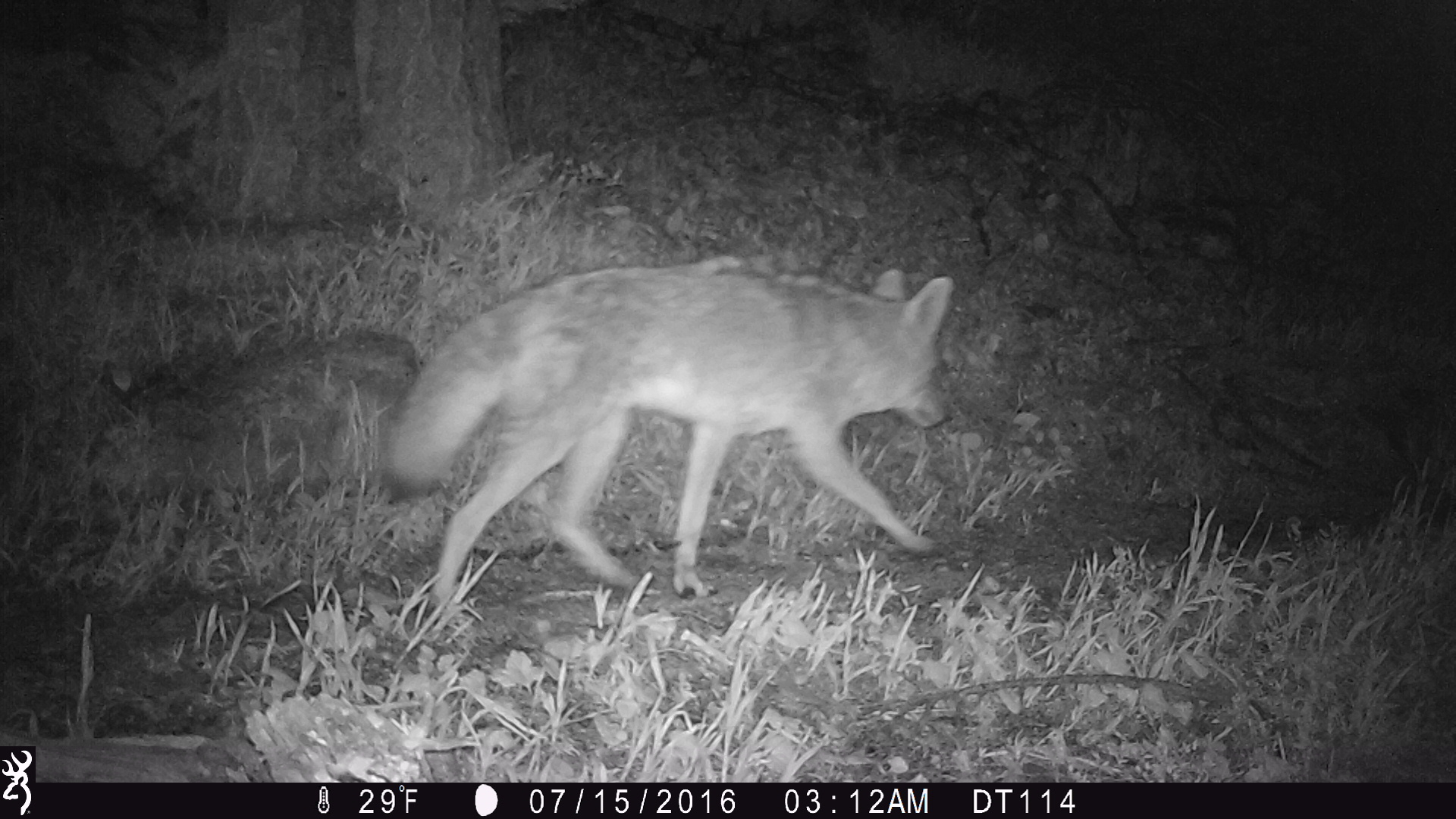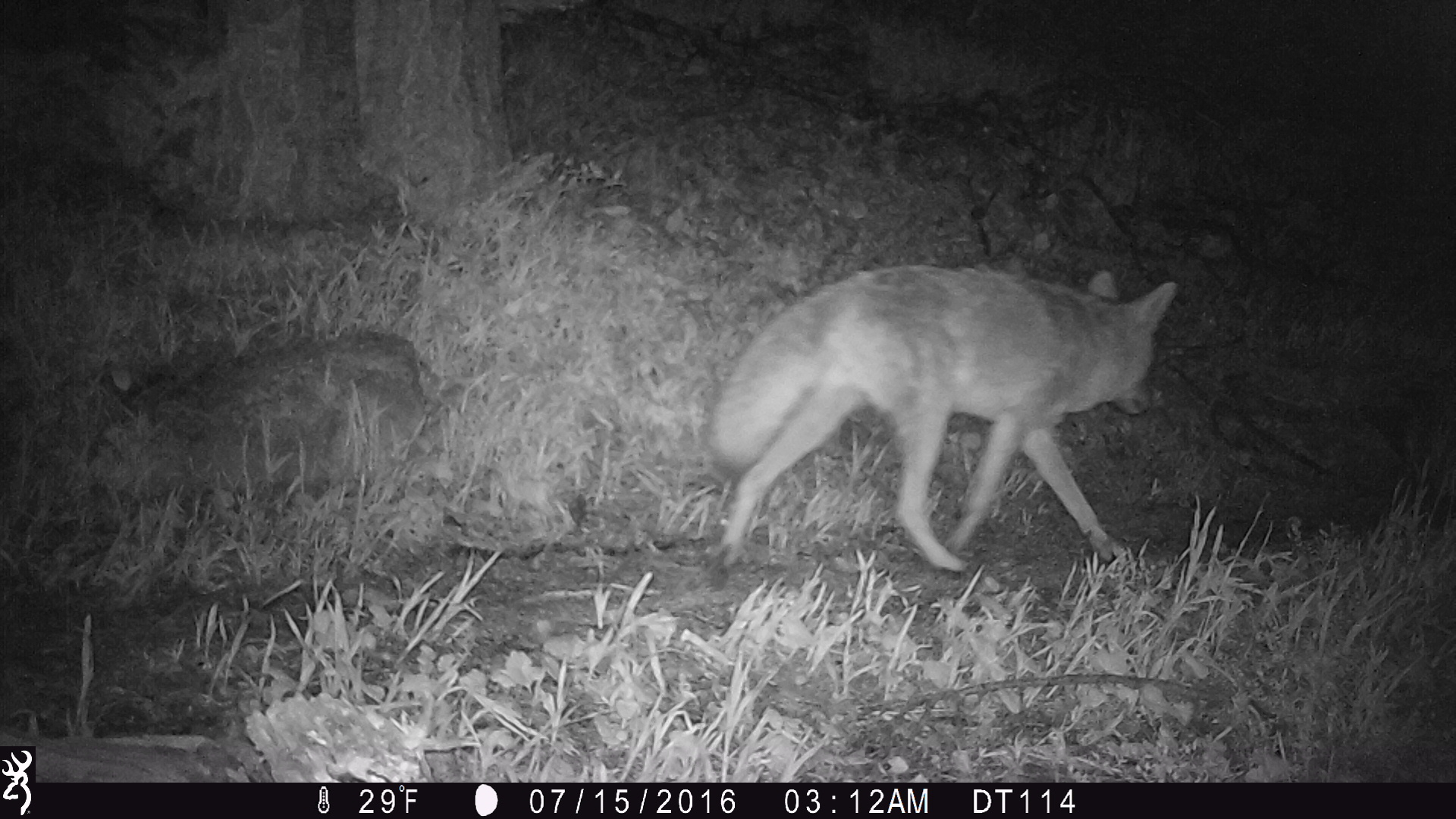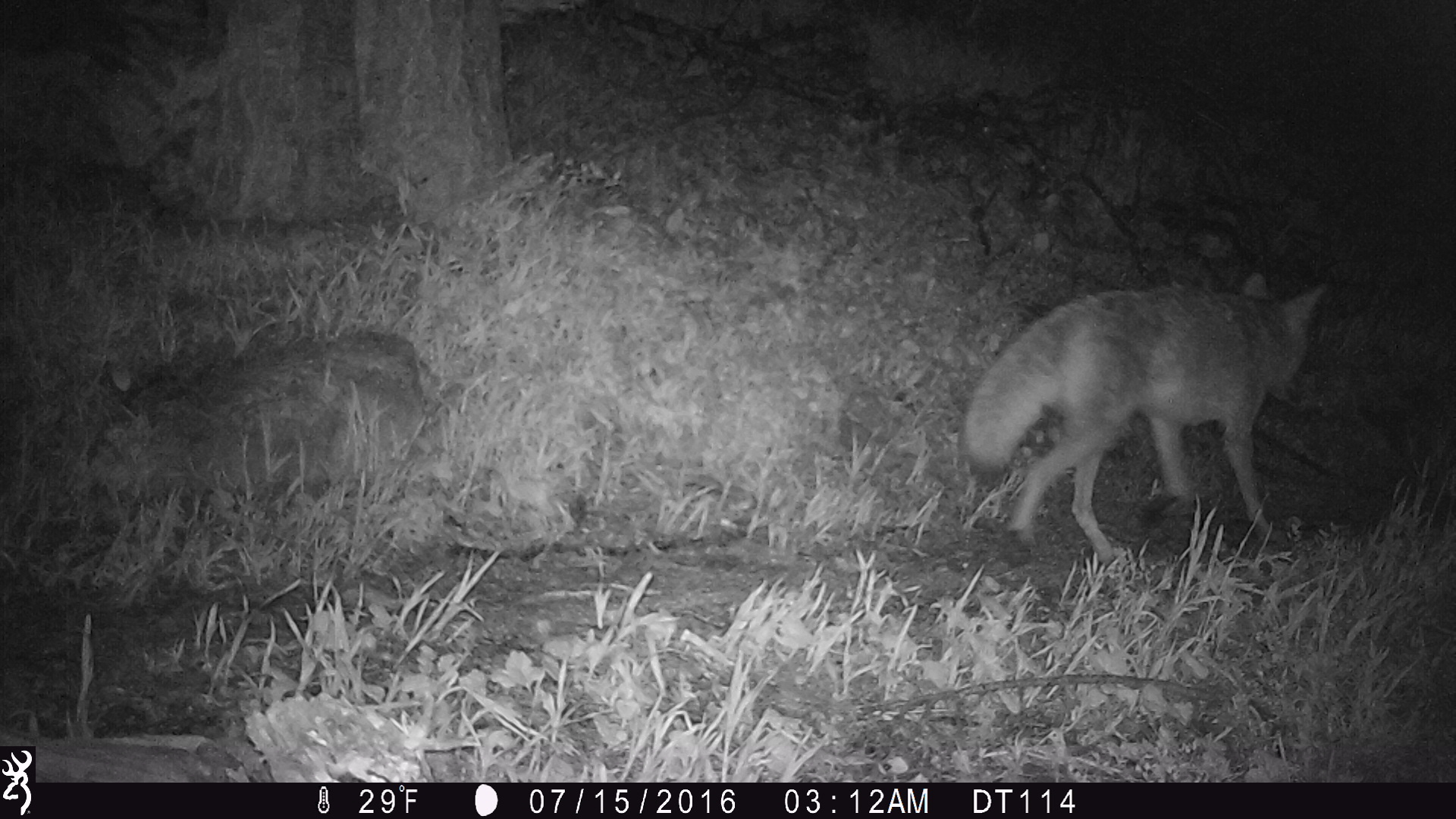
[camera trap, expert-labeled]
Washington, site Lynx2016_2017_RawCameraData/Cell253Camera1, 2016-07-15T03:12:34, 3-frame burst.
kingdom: Animalia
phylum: Chordata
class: Mammalia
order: Carnivora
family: Canidae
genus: Canis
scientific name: Canis latrans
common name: coyote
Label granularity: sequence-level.